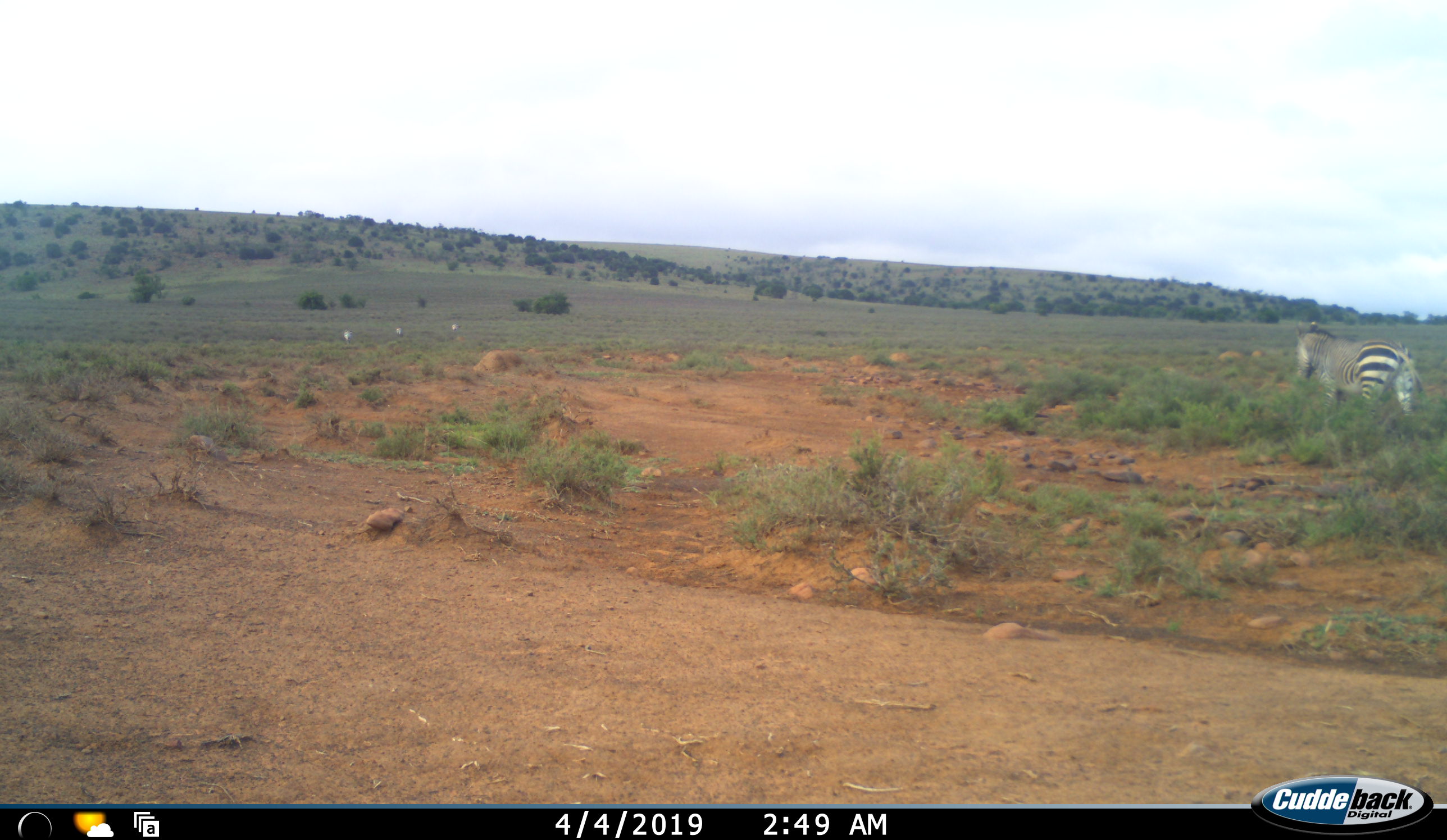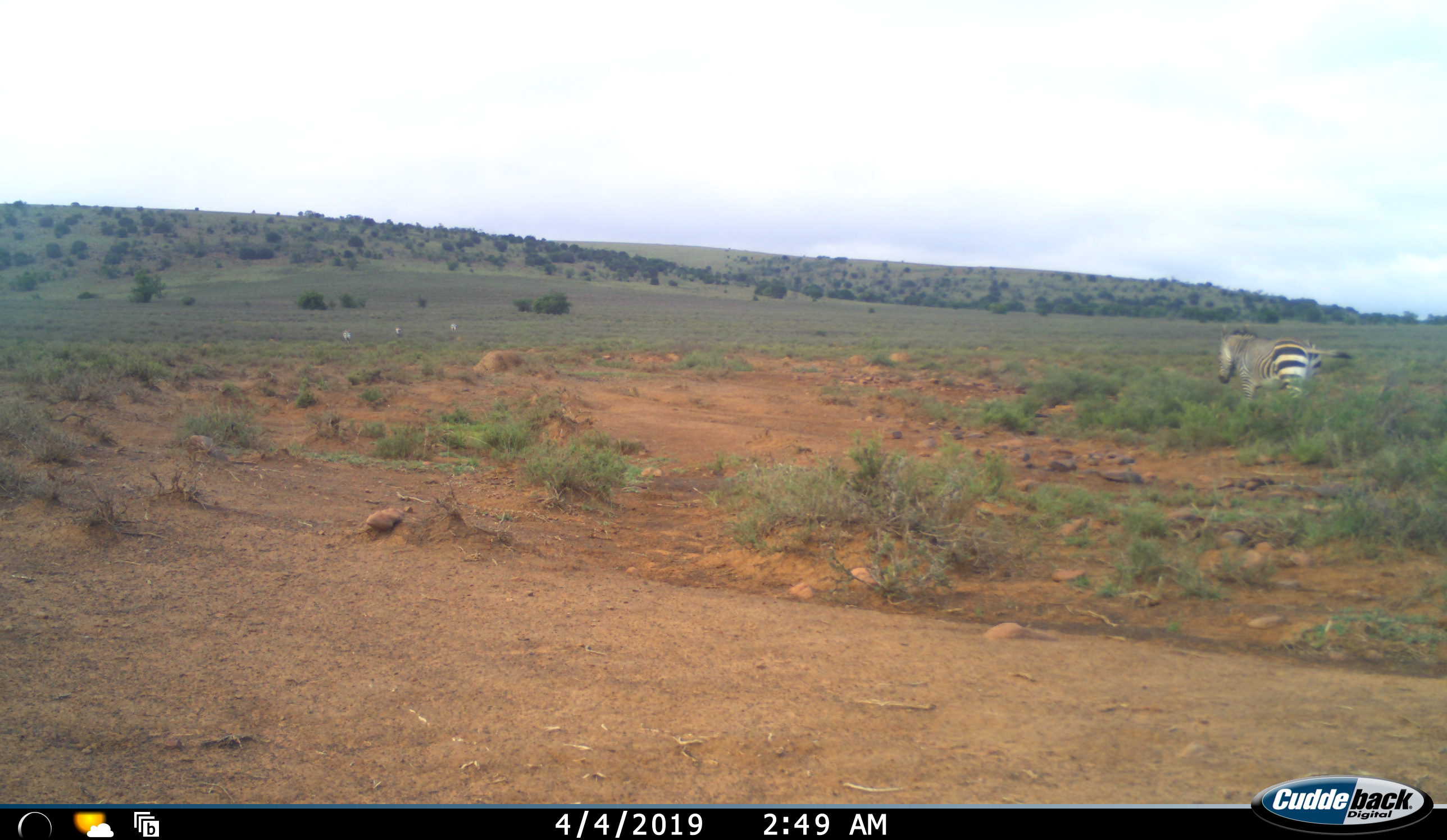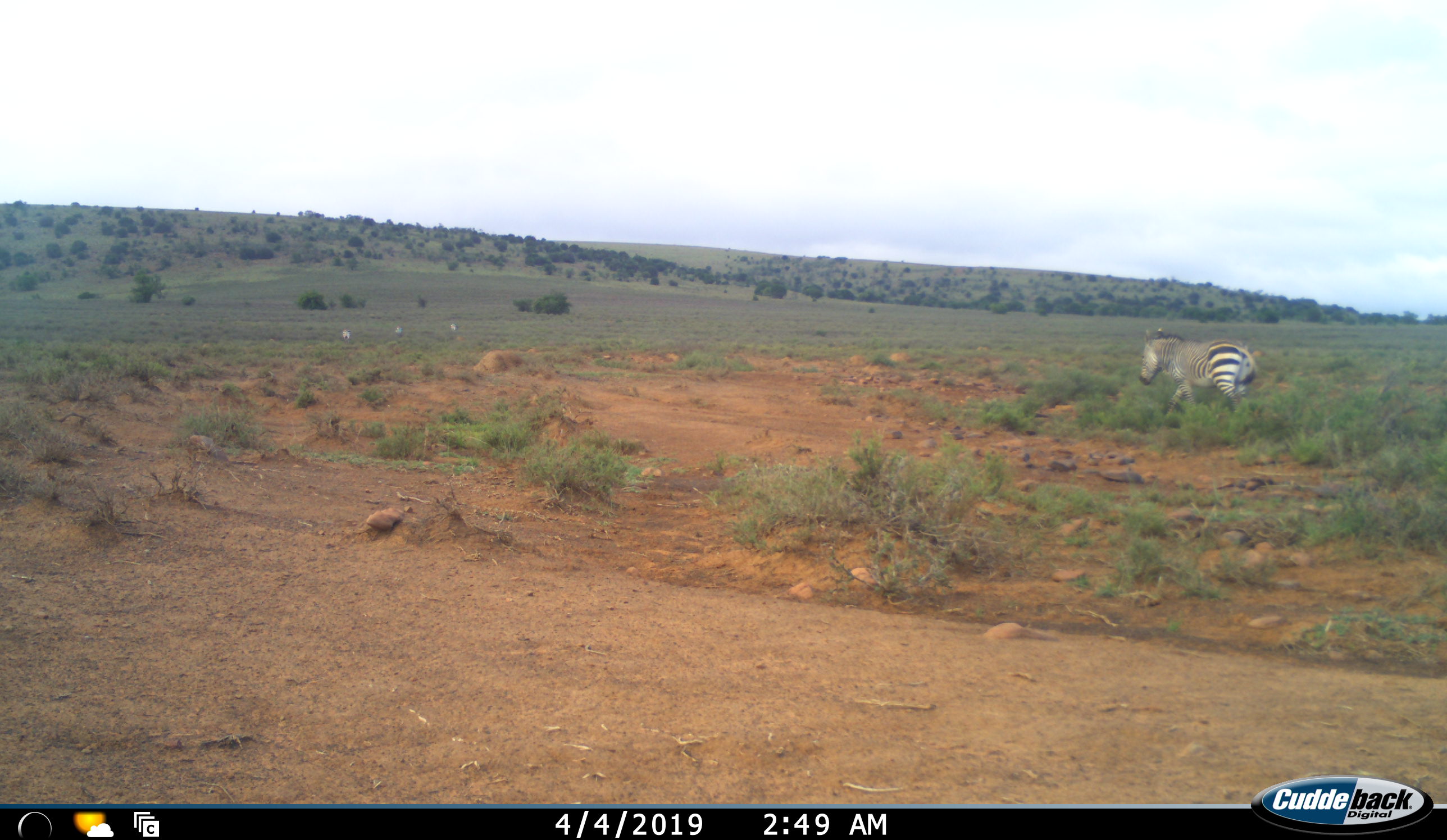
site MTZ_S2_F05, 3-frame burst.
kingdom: Animalia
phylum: Chordata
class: Mammalia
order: Perissodactyla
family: Equidae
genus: Equus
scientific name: Equus zebra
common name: mountain zebra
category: zebramountain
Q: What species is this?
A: Zebramountain (mountain zebra) (Equus zebra).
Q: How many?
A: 1.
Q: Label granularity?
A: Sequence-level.